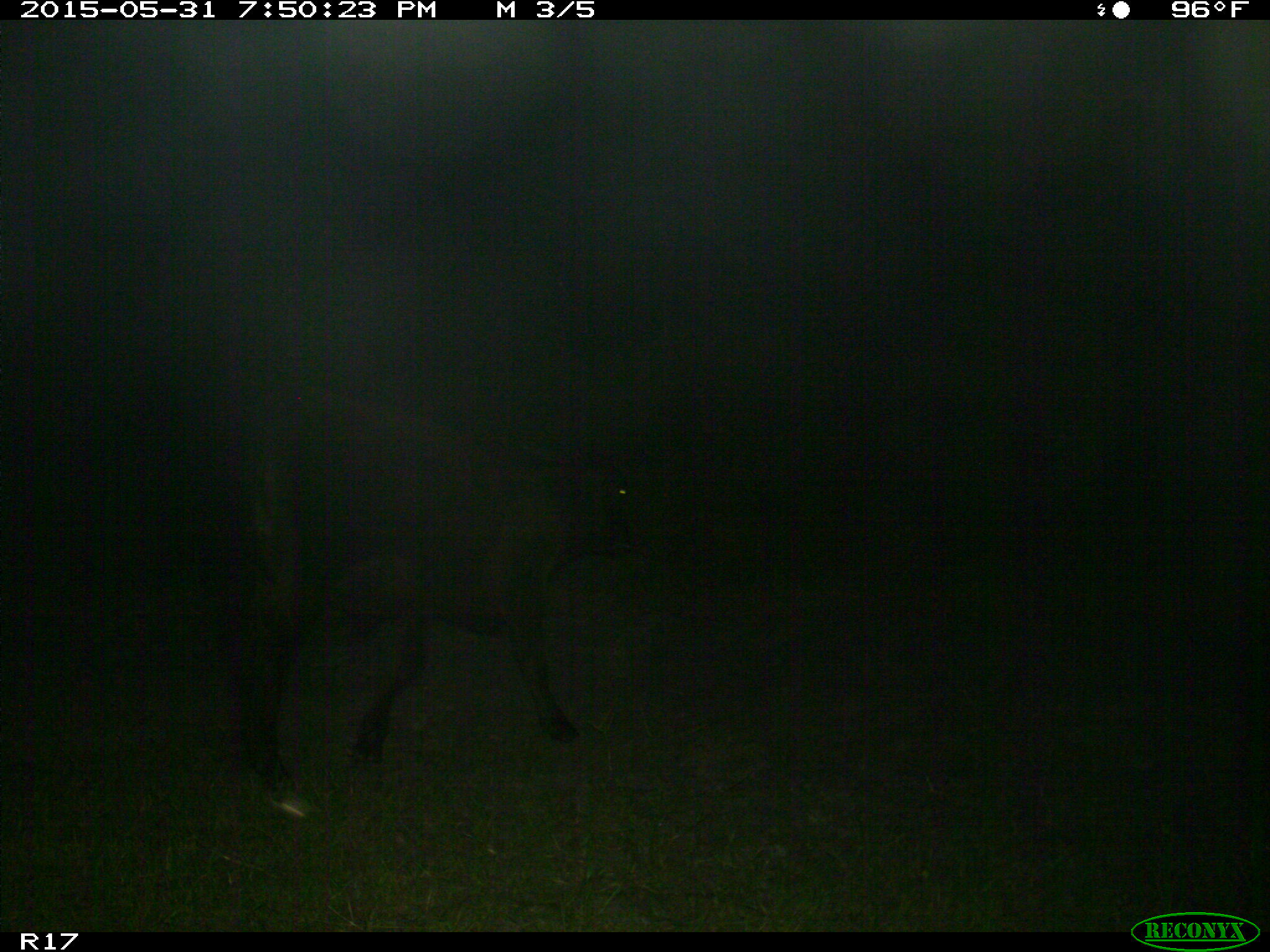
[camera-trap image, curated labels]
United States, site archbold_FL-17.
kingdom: Animalia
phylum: Chordata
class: Mammalia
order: Artiodactyla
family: Bovidae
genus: Bos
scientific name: Bos taurus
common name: domestic cow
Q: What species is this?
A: Bos taurus (domestic cow).